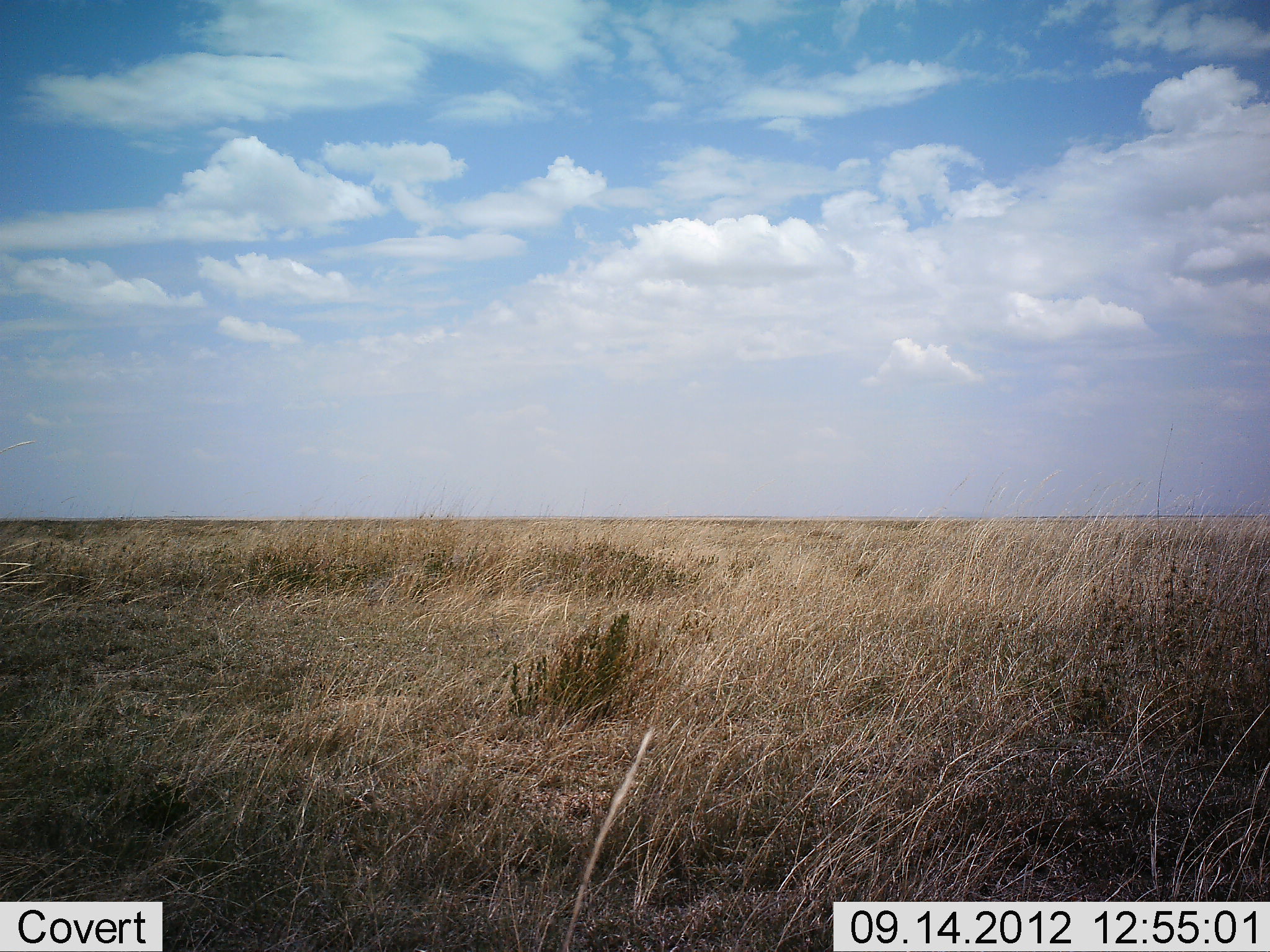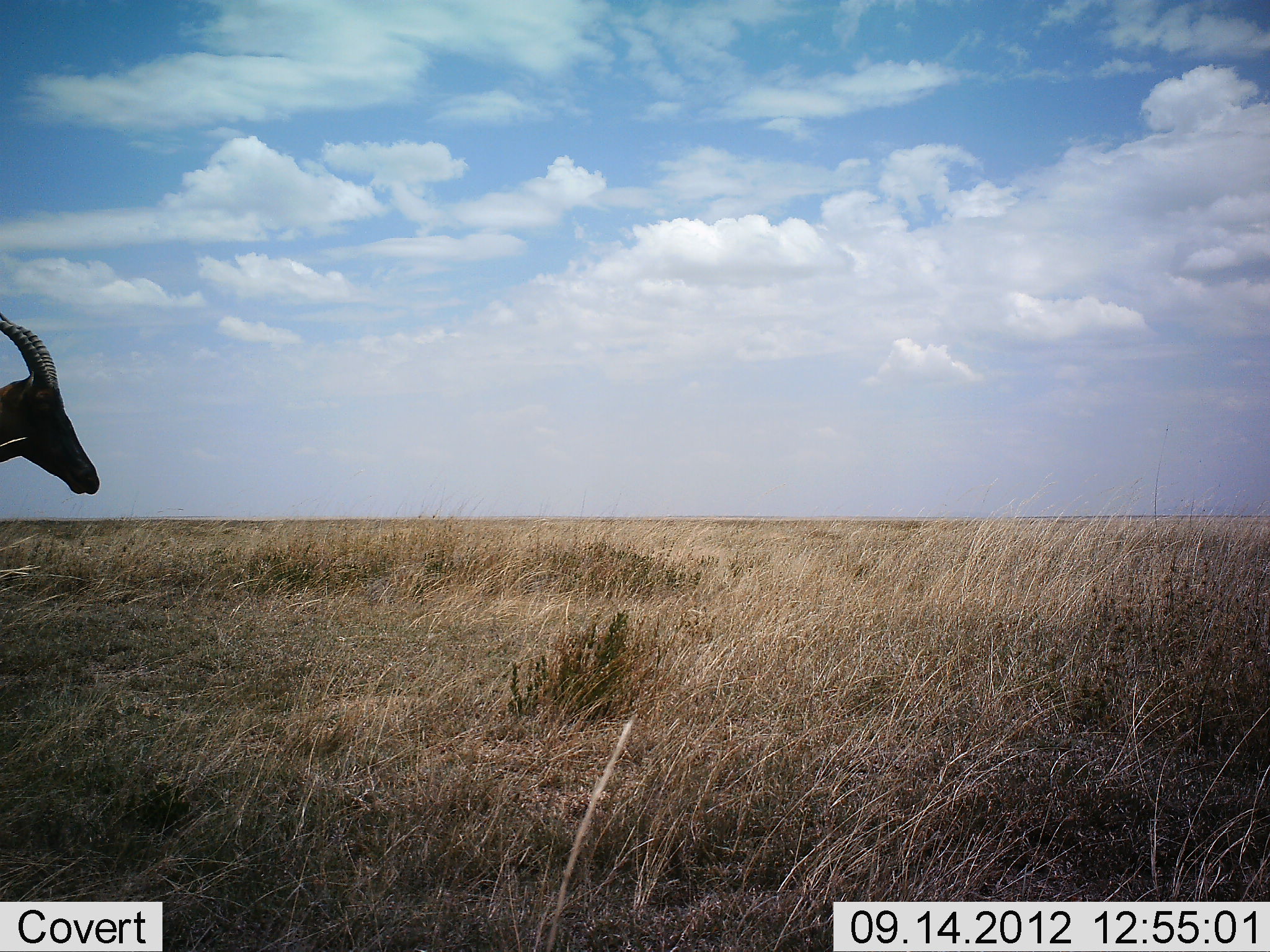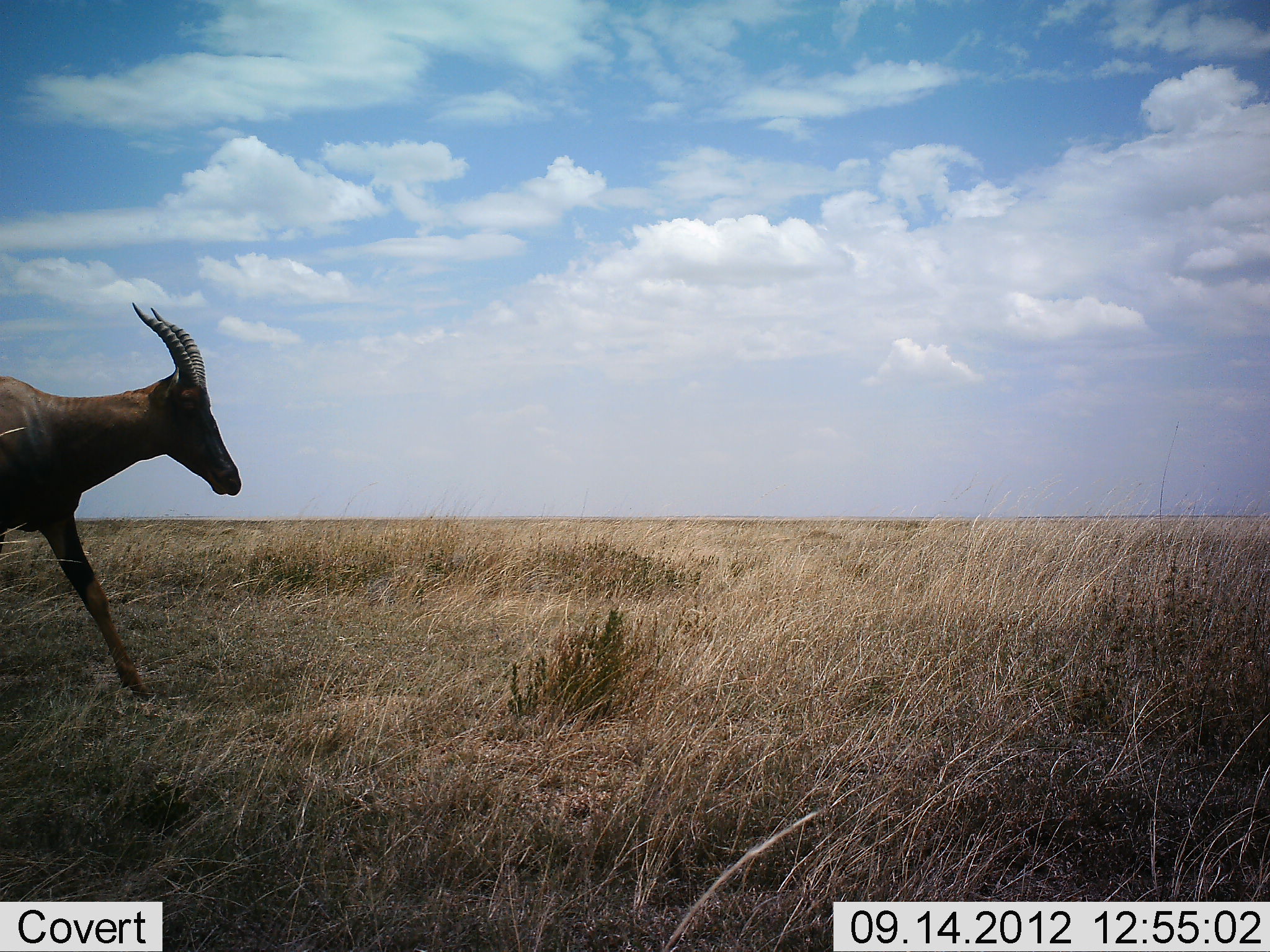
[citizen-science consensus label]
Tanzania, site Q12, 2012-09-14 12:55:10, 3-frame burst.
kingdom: Animalia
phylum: Chordata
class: Mammalia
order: Artiodactyla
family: Bovidae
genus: Damaliscus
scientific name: Damaliscus lunatus jimela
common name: topi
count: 1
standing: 10%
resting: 0%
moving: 90%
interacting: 0%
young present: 0%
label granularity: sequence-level